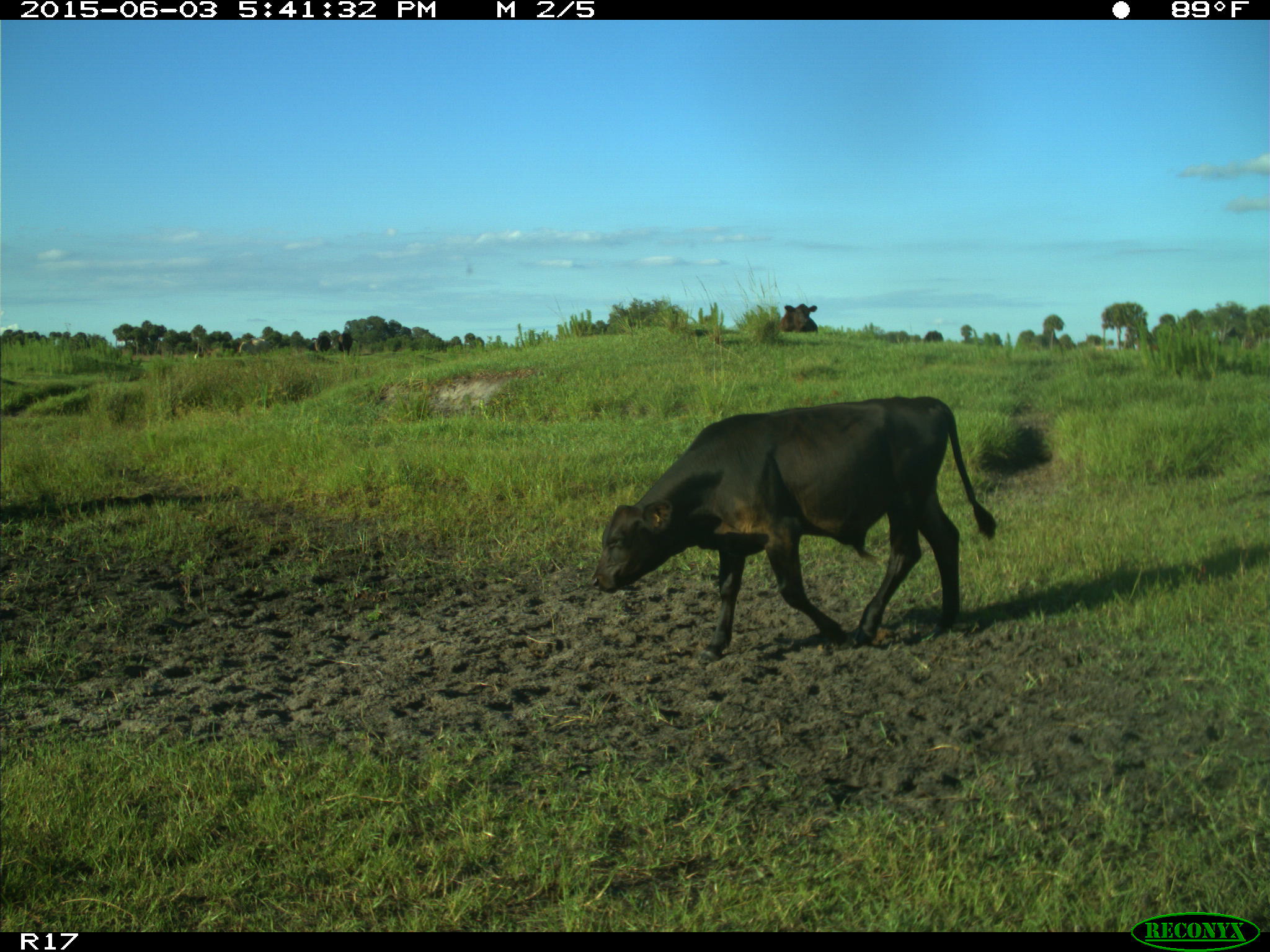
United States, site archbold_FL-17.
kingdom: Animalia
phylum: Chordata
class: Mammalia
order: Artiodactyla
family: Bovidae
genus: Bos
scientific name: Bos taurus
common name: domestic cow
Bos taurus (domestic cow).